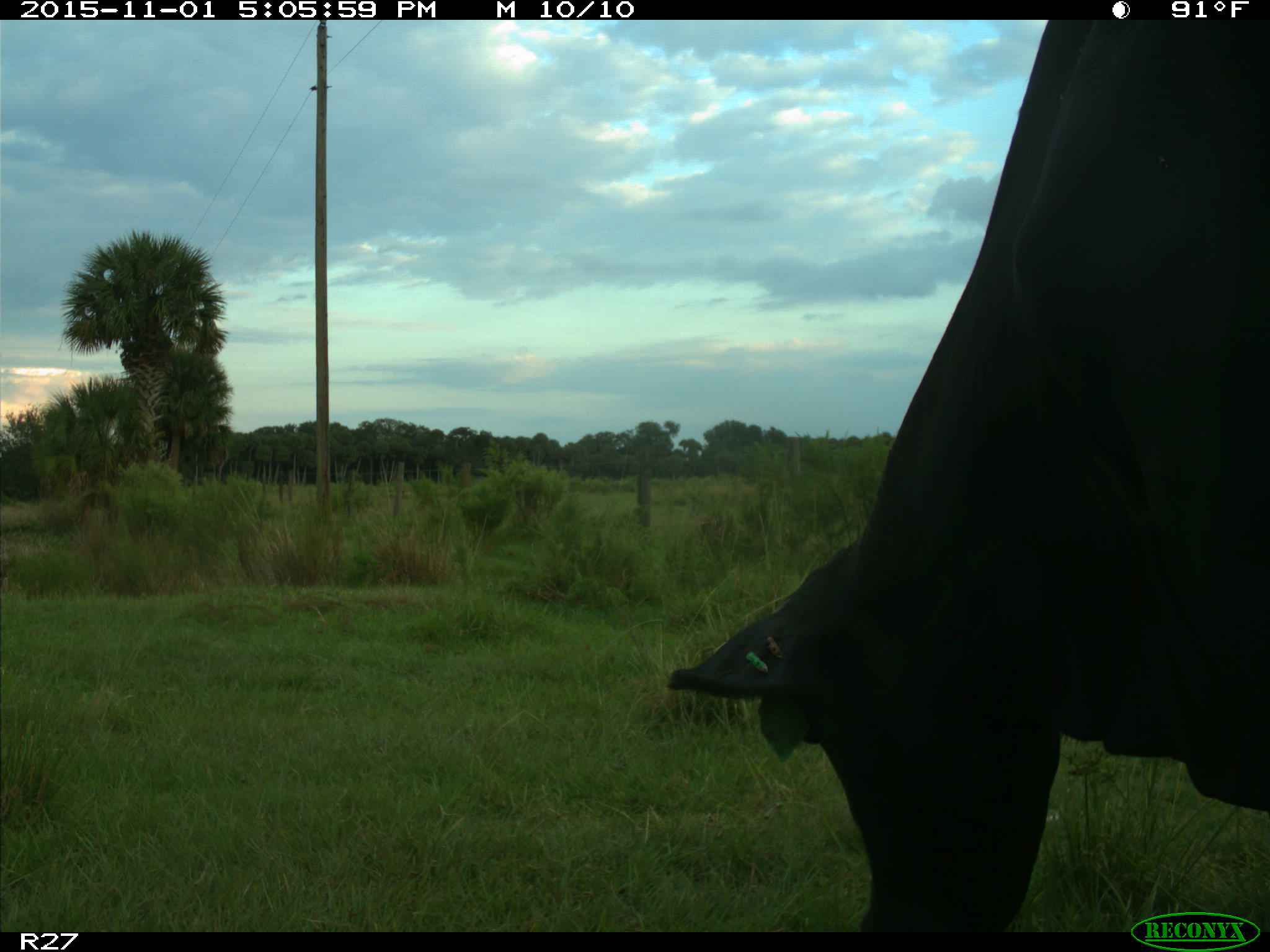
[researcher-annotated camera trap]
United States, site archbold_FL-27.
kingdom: Animalia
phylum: Chordata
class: Mammalia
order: Artiodactyla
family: Bovidae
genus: Bos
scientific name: Bos taurus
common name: domestic cow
Bos taurus (domestic cow).